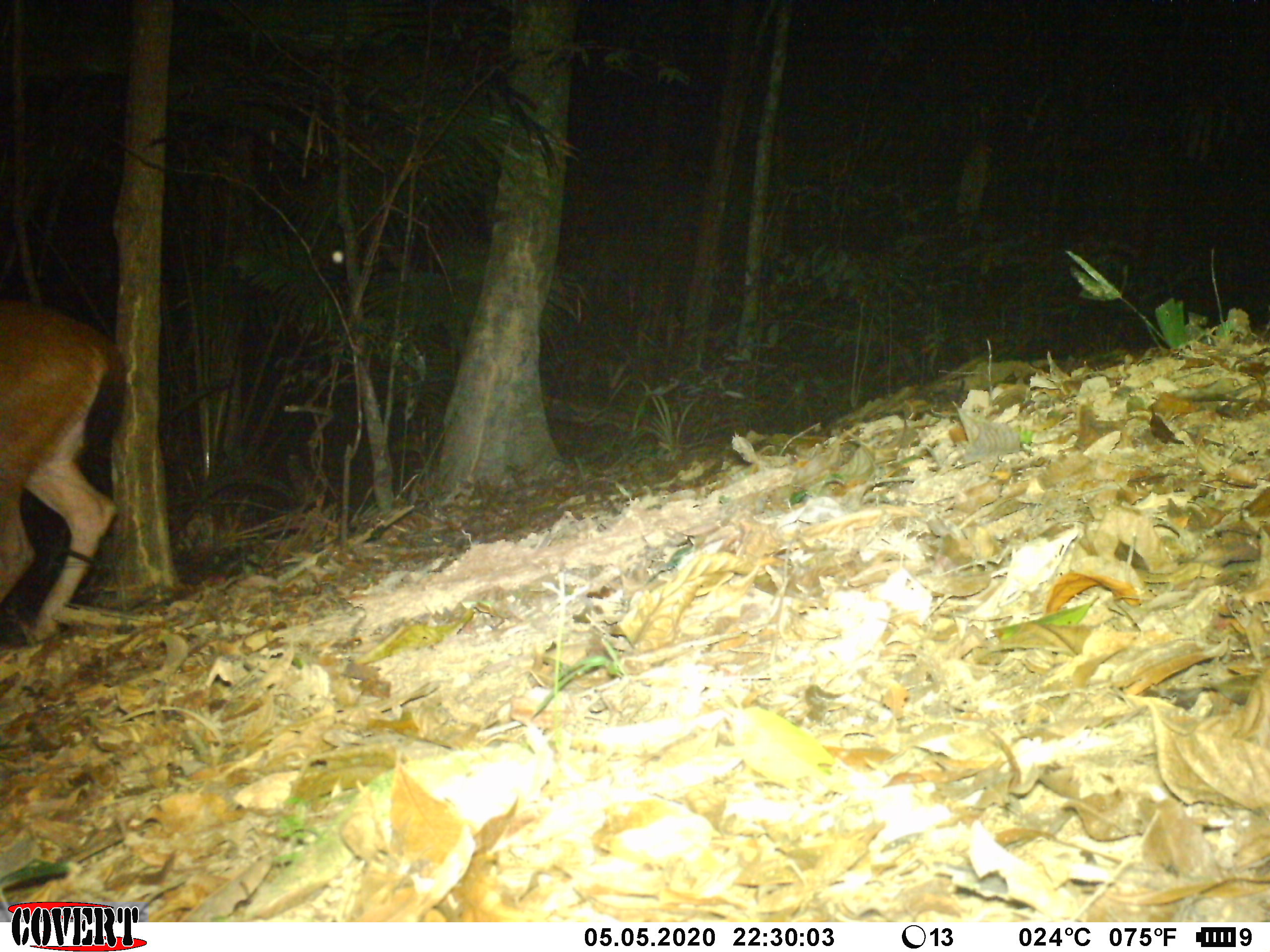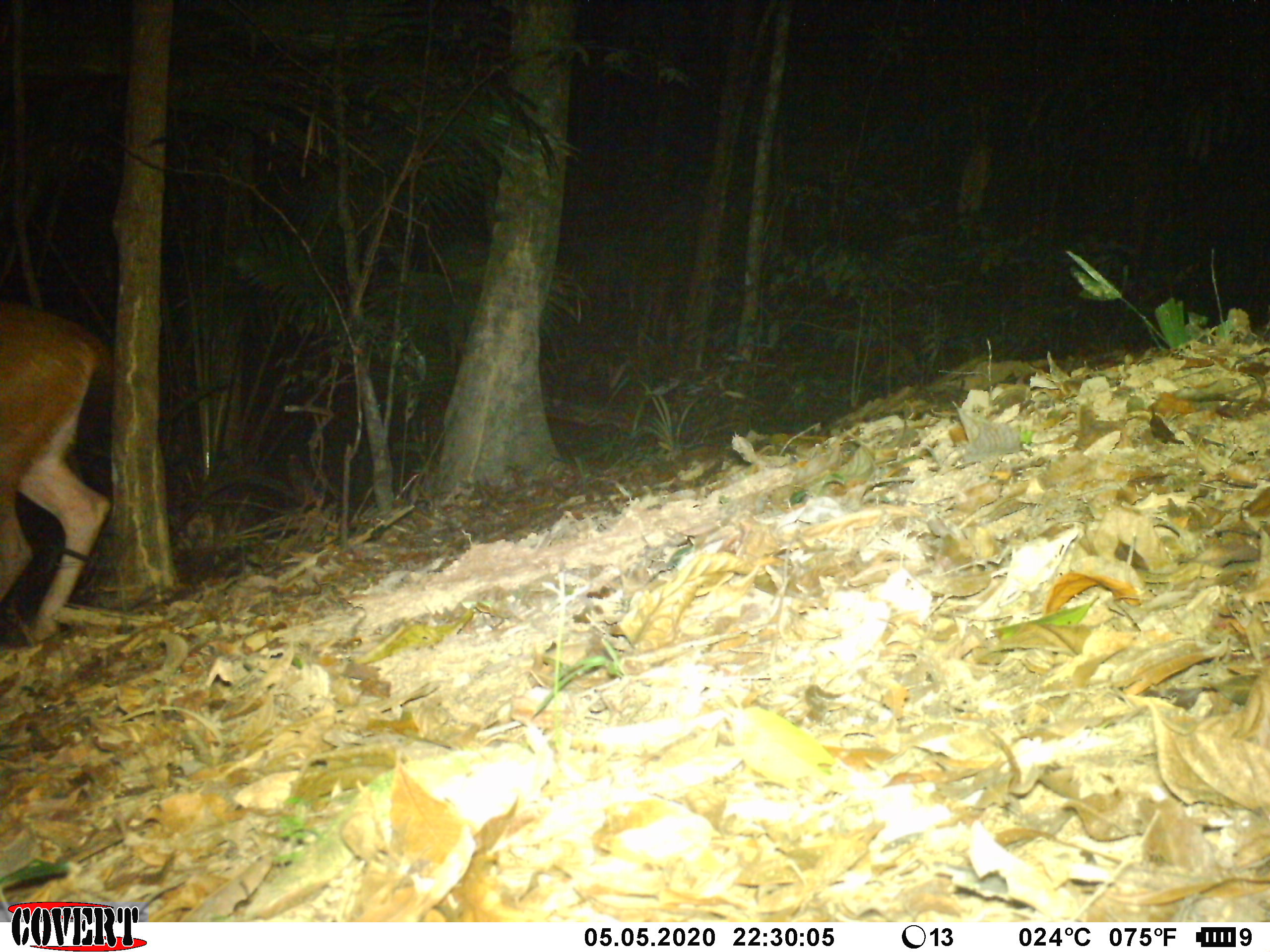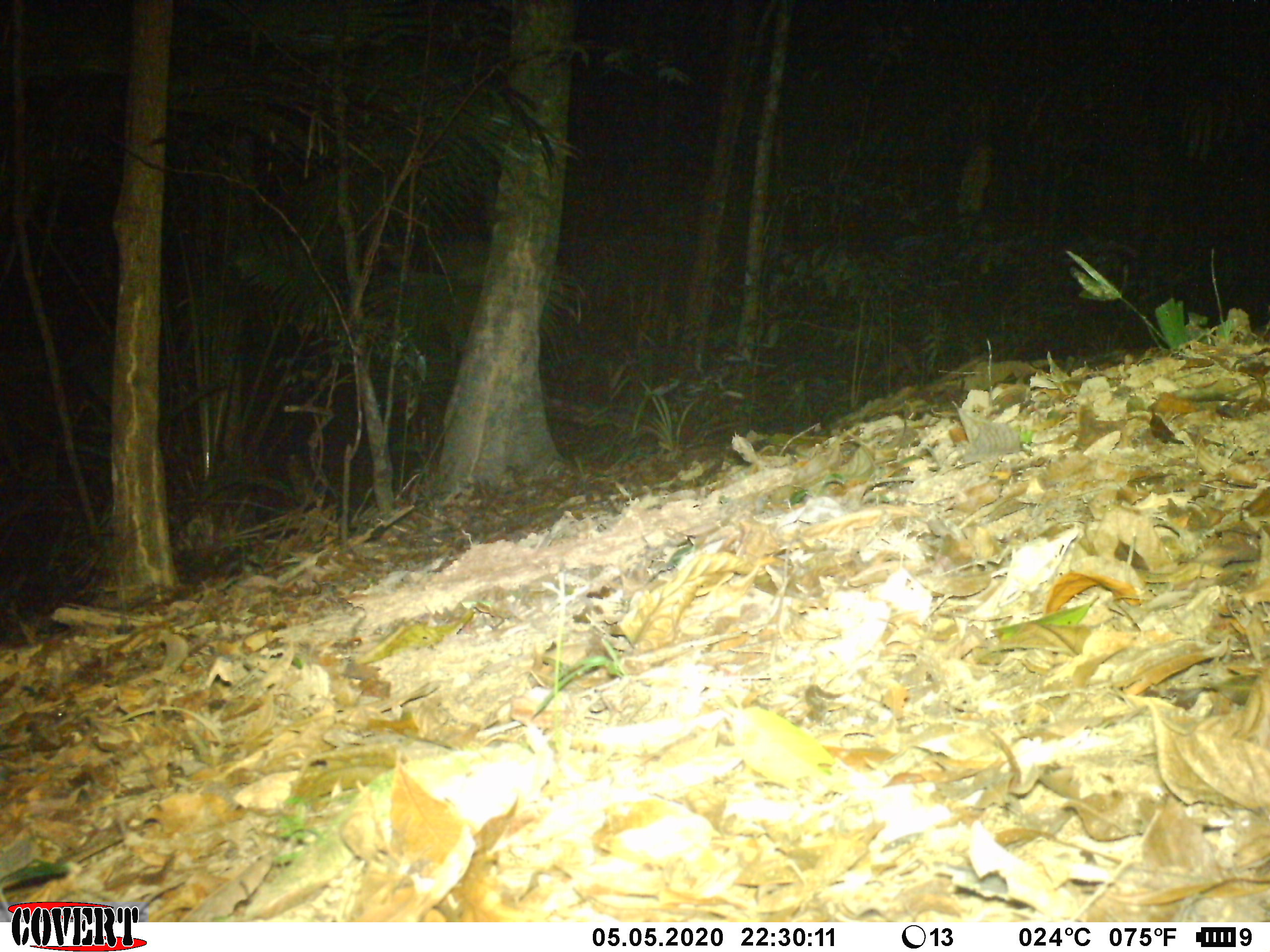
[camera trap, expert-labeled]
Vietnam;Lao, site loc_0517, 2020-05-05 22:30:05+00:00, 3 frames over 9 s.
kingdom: Animalia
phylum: Chordata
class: Mammalia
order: Artiodactyla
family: Cervidae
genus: Rusa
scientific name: Rusa unicolor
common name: sambar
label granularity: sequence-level